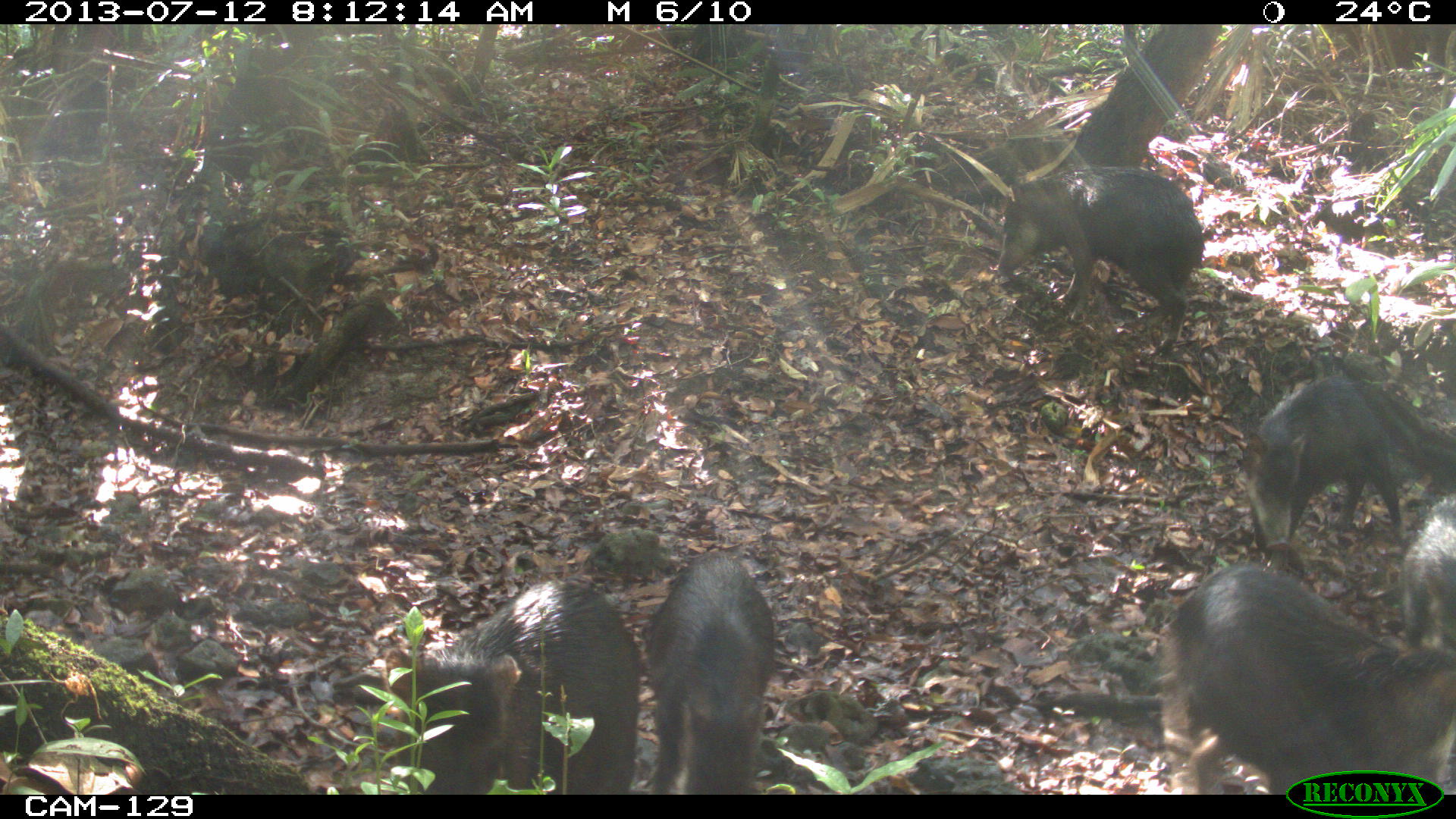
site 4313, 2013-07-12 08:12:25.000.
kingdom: Animalia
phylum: Chordata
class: Mammalia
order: Artiodactyla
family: Tayassuidae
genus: Tayassu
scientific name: Tayassu pecari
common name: white-lipped peccary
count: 20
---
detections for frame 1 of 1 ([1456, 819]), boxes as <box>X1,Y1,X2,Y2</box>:
tayassu pecari: <box>1166,564,1455,794</box>; <box>386,578,642,794</box>; <box>997,171,1206,365</box>; <box>1245,373,1452,563</box>; <box>644,552,773,794</box>; <box>1386,490,1452,671</box>